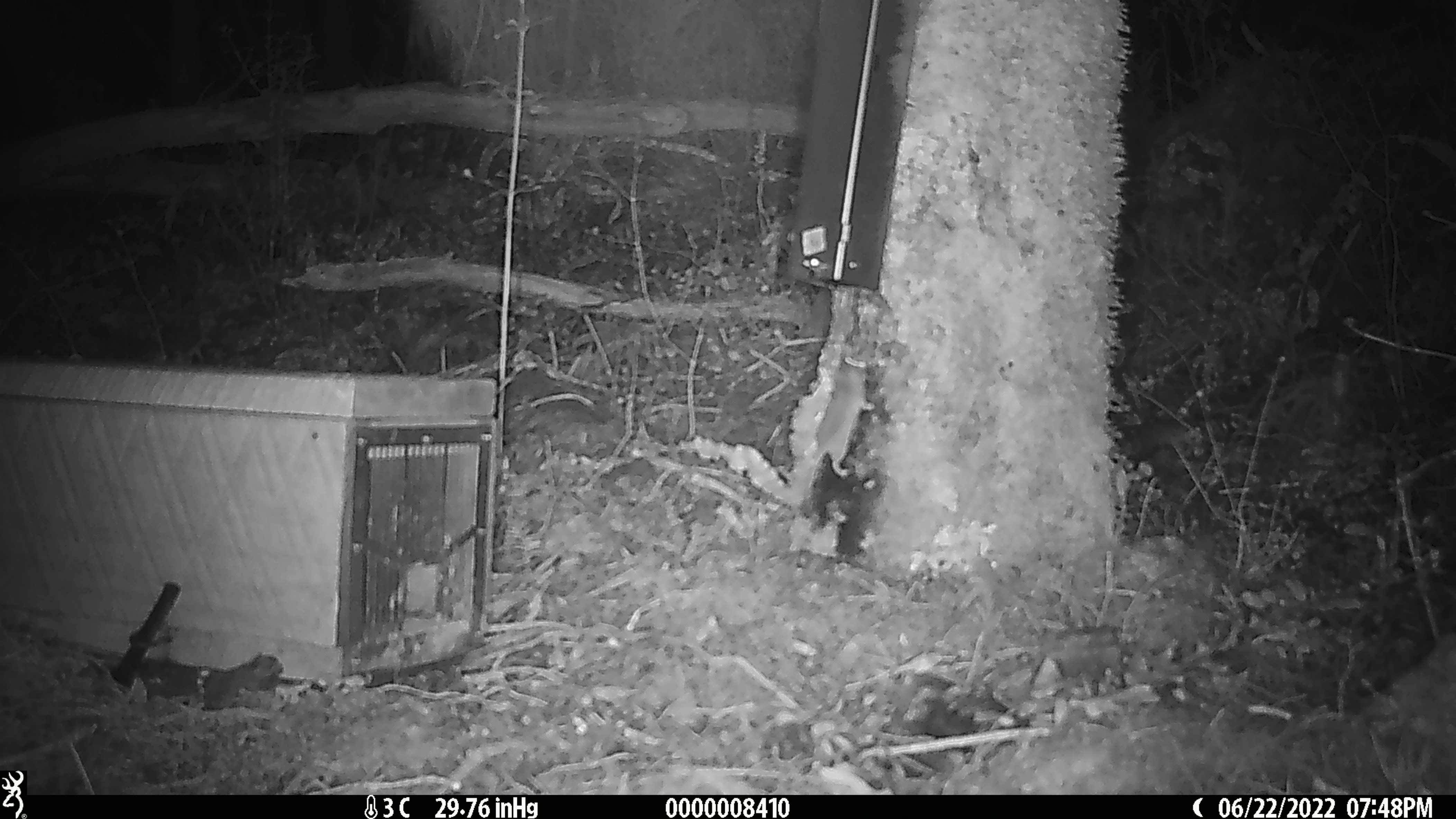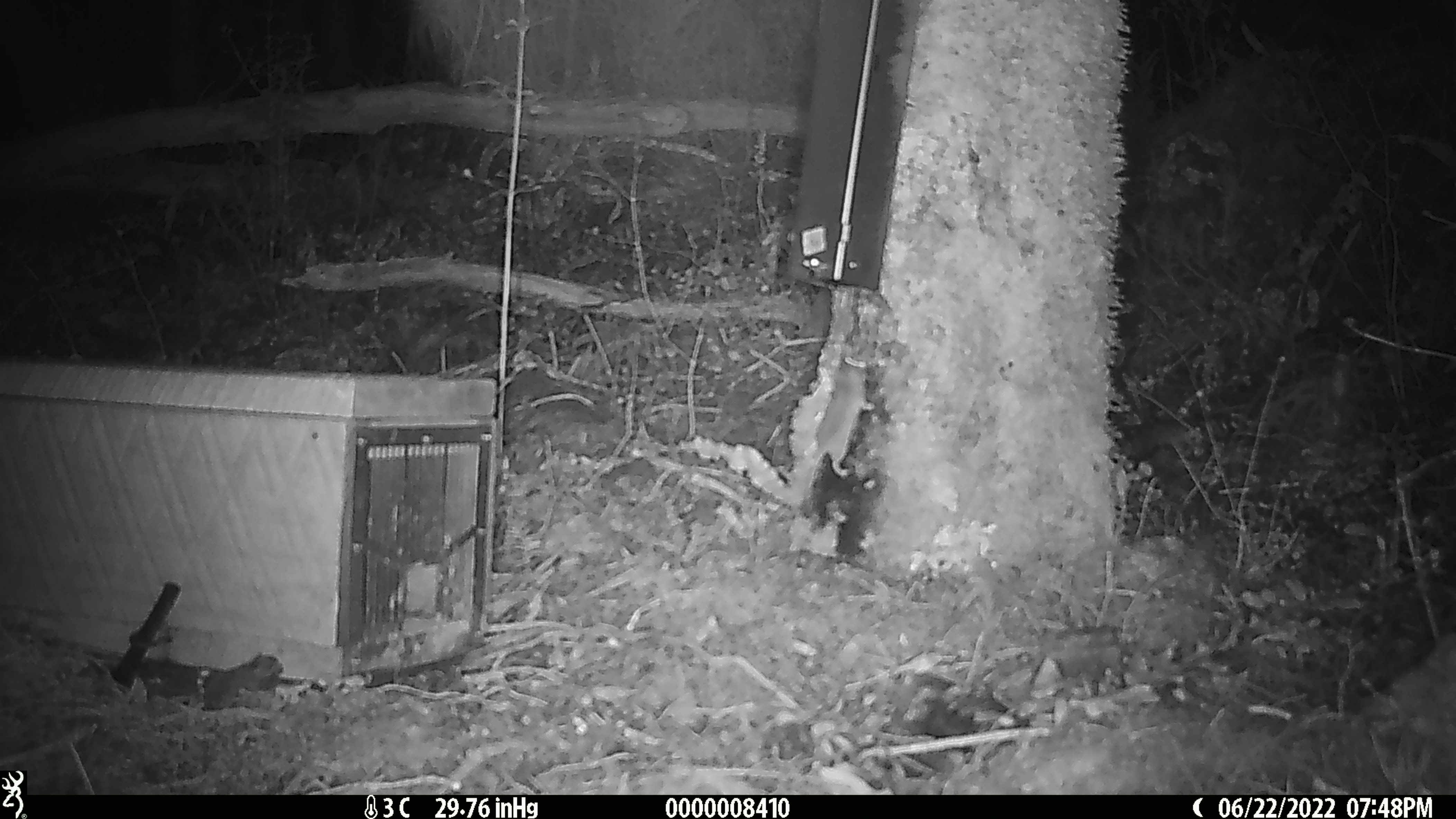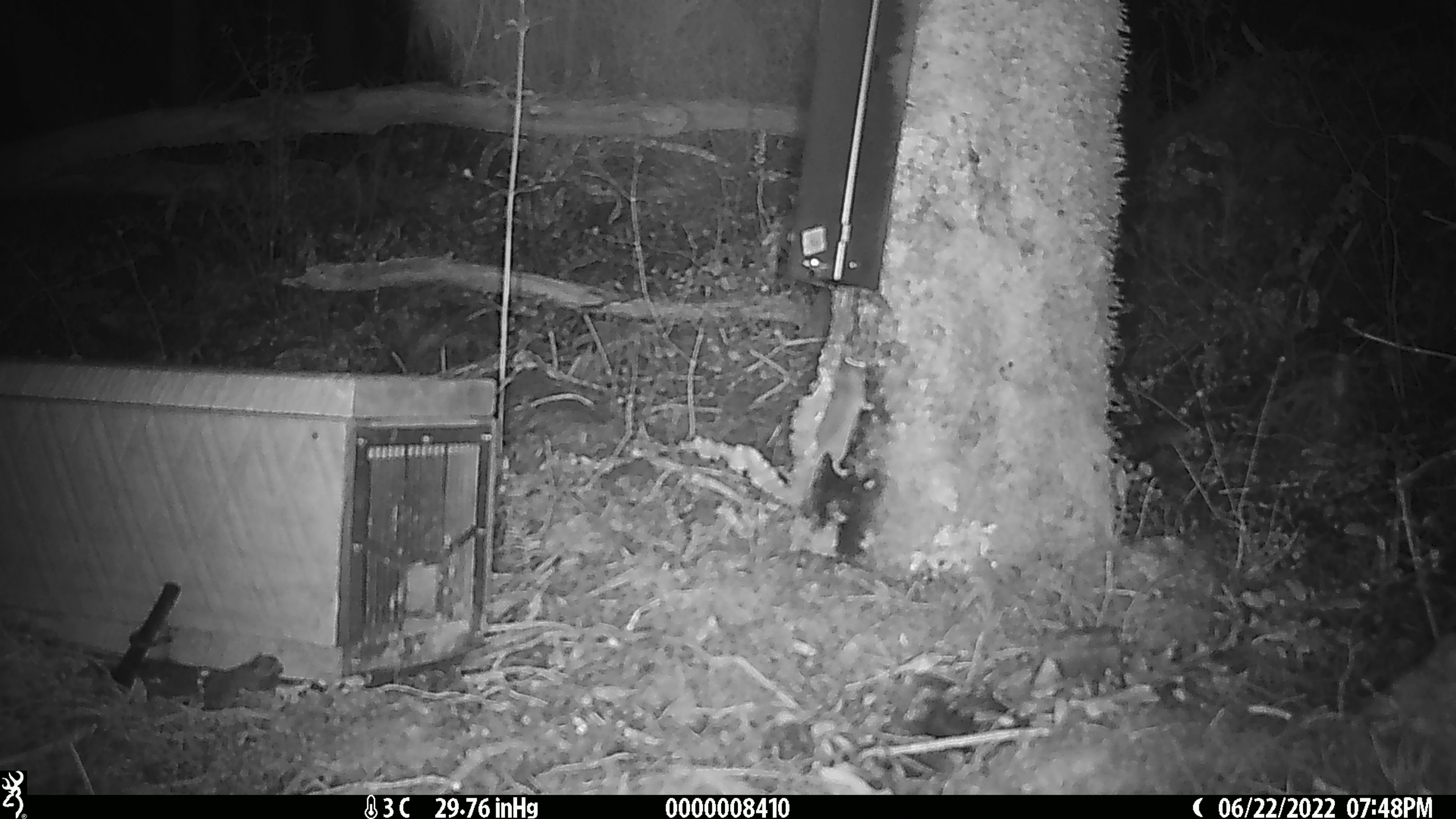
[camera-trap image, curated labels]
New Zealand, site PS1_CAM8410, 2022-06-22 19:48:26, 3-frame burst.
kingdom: Animalia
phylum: Chordata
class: Mammalia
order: Rodentia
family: Muridae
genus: Mus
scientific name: Mus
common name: mouse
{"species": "mouse (Mus)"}